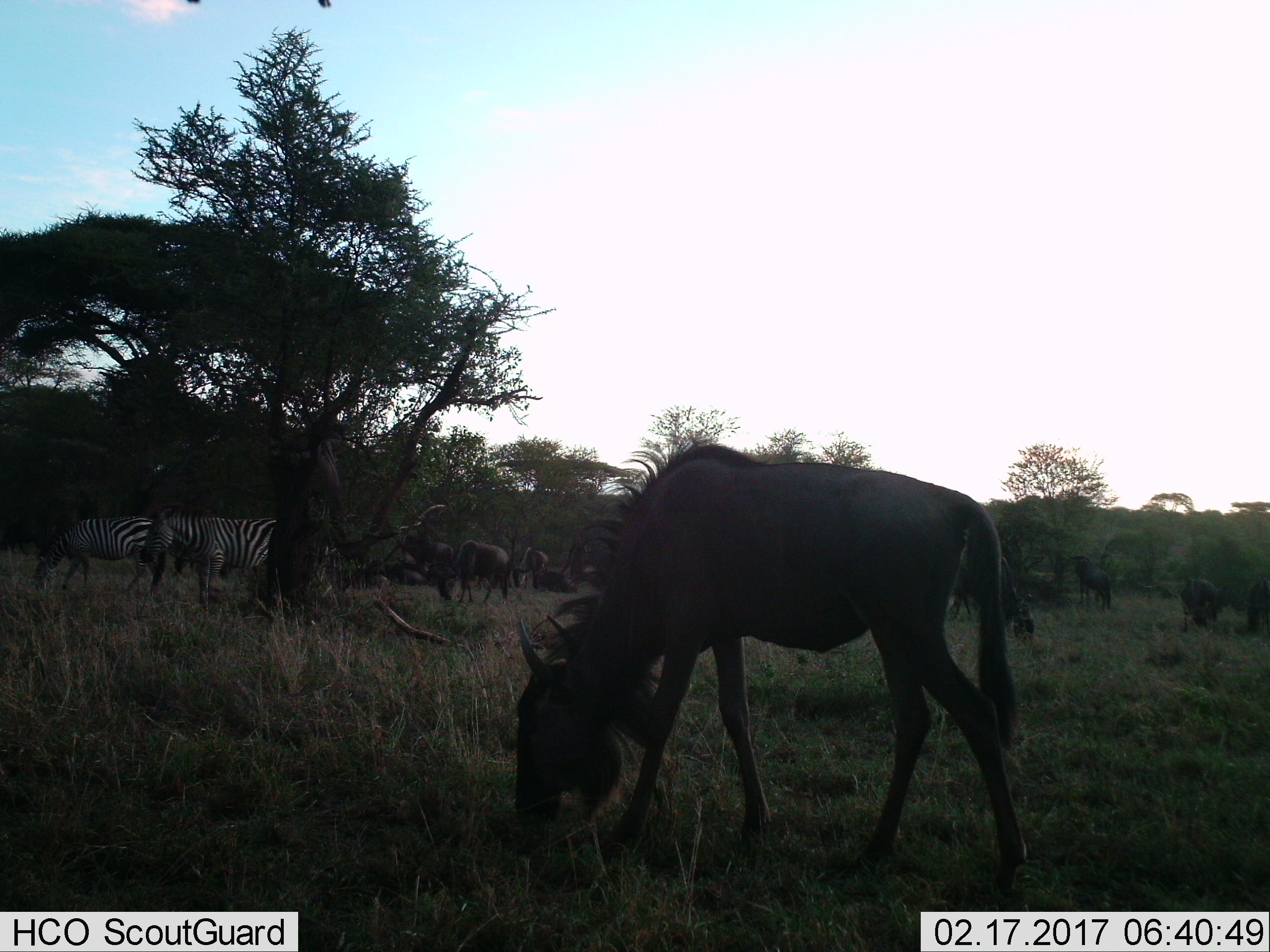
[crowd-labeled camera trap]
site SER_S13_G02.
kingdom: Animalia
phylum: Chordata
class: Mammalia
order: Artiodactyla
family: Bovidae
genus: Connochaetes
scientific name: Connochaetes taurinus taurinus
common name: blue wildebeest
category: wildebeestblue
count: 9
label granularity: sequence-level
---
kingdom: Animalia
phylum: Chordata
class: Mammalia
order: Perissodactyla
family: Equidae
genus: Equus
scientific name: Equus quagga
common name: plains zebra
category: zebraplains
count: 2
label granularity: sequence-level